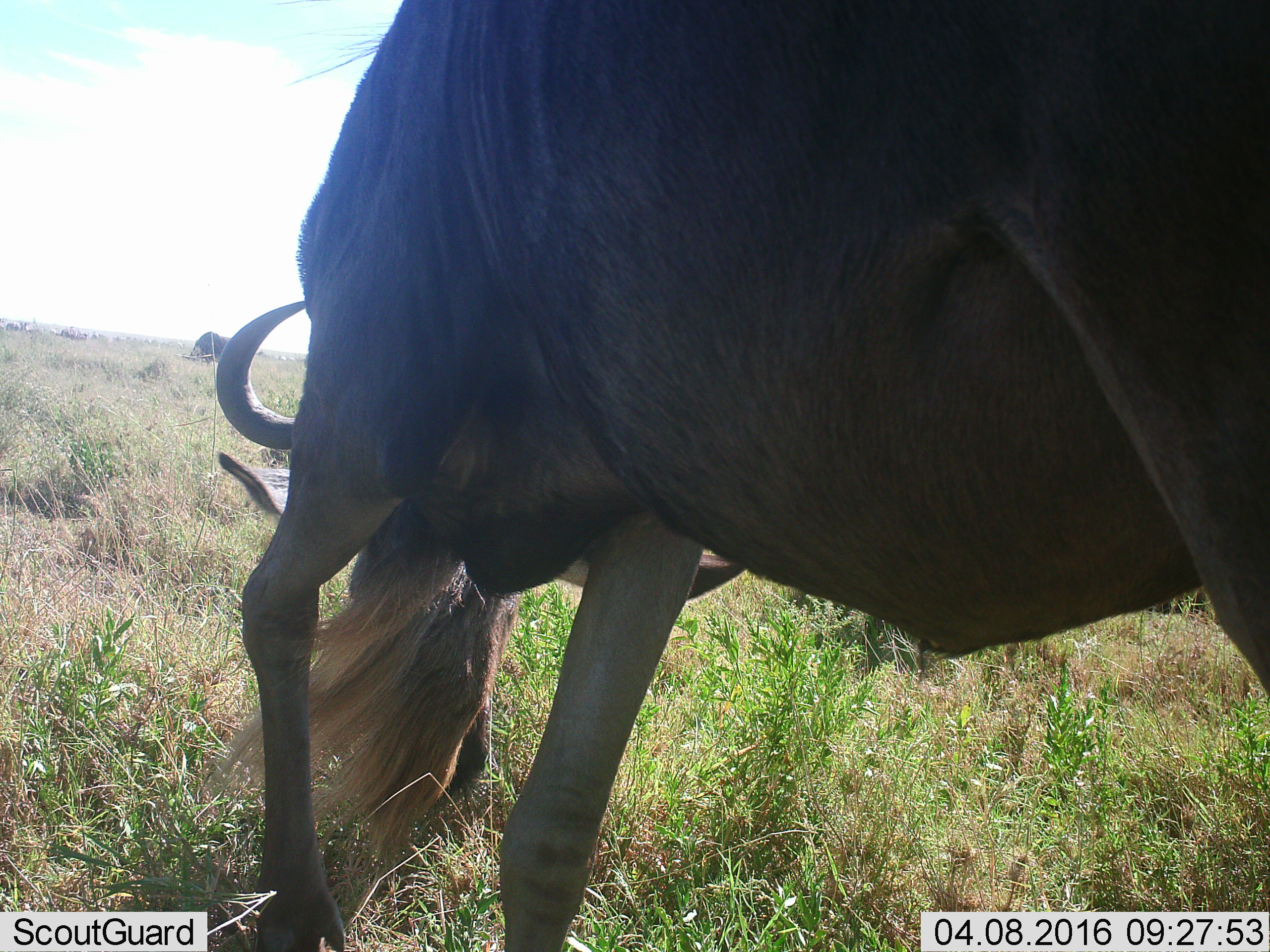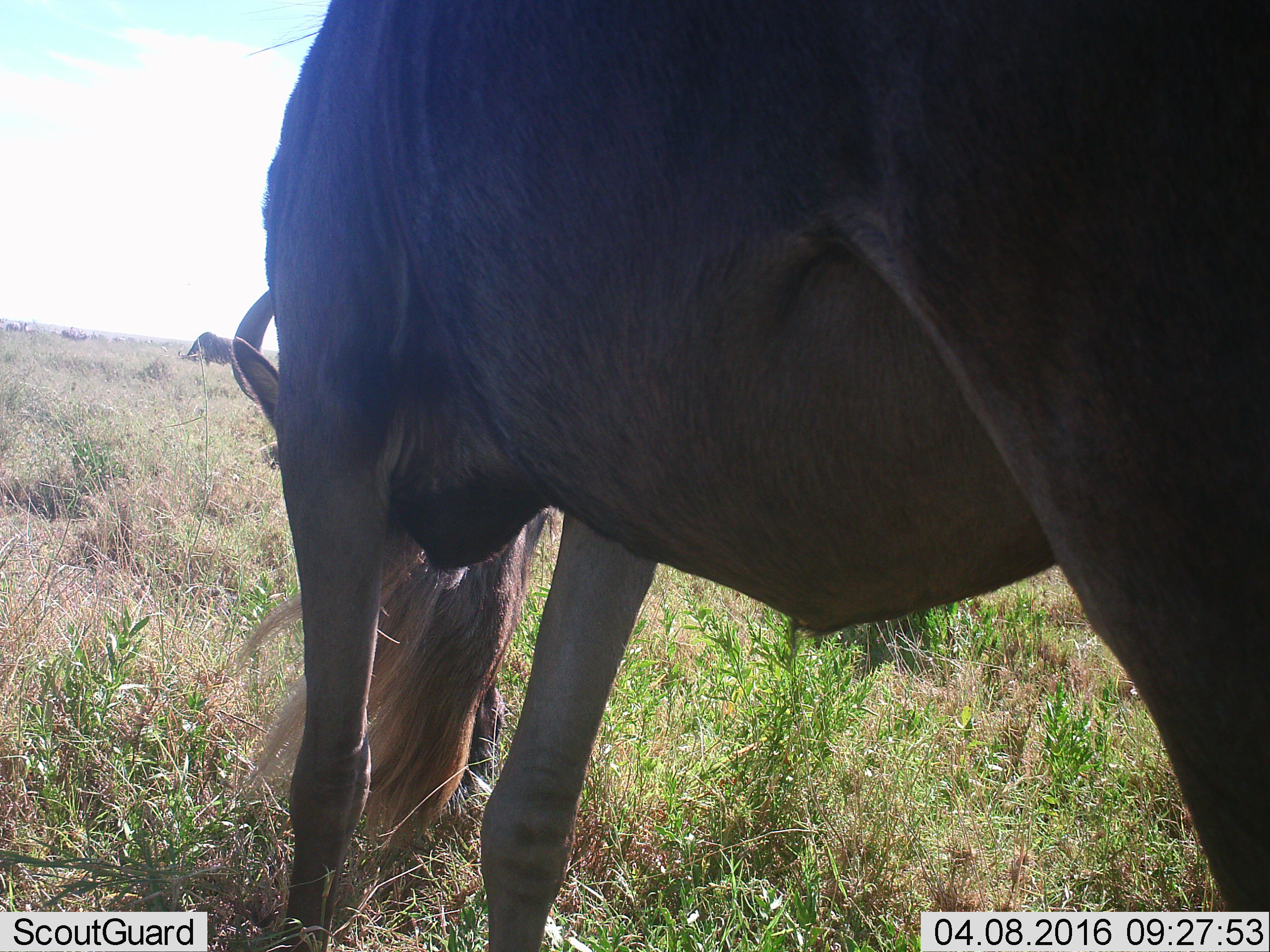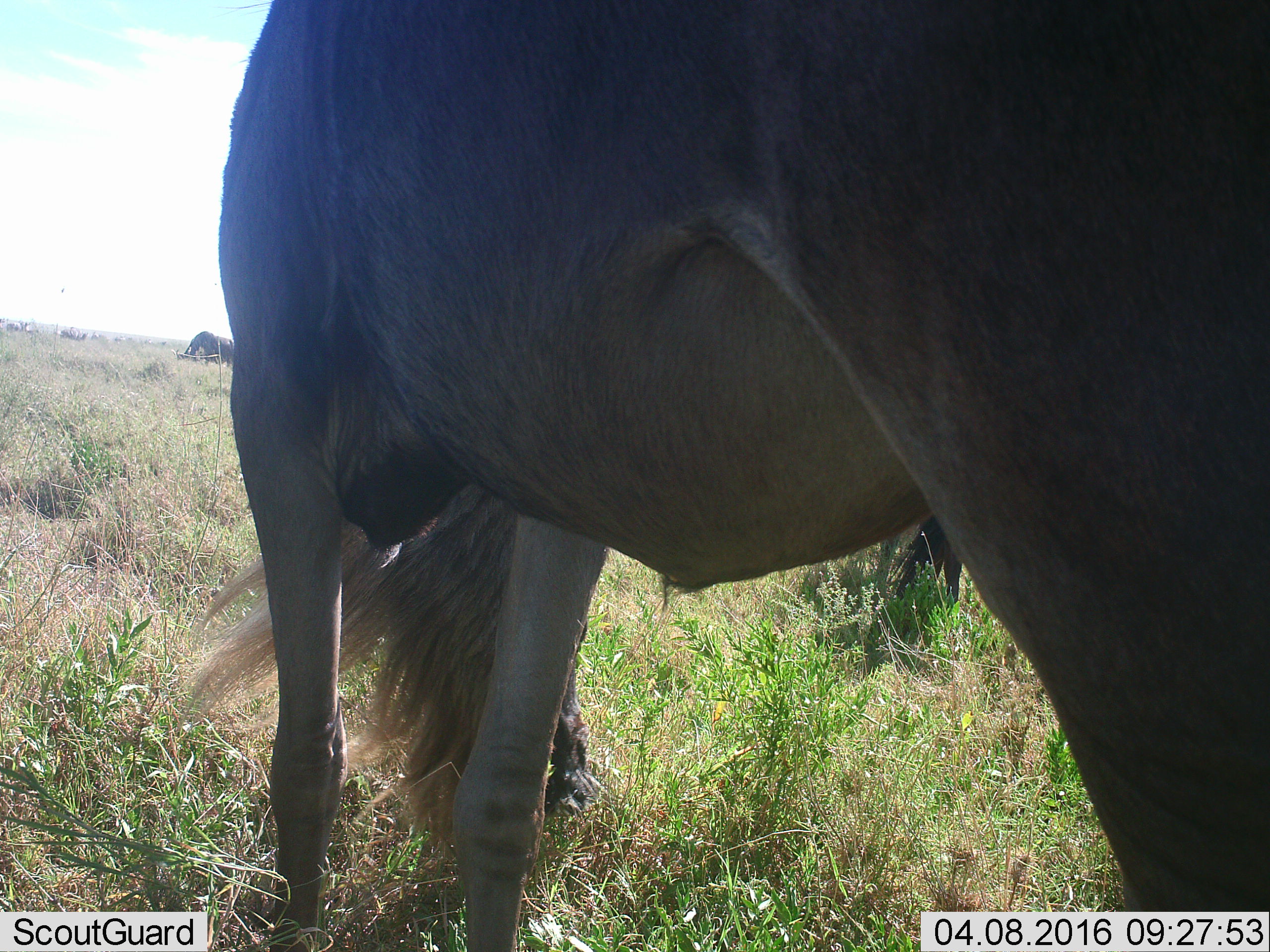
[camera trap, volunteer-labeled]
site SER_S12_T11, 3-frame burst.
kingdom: Animalia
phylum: Chordata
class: Mammalia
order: Artiodactyla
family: Bovidae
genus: Connochaetes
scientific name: Connochaetes taurinus taurinus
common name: blue wildebeest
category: wildebeestblue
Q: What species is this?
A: Wildebeestblue (blue wildebeest) (Connochaetes taurinus taurinus).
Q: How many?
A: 11-50.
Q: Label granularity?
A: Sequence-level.